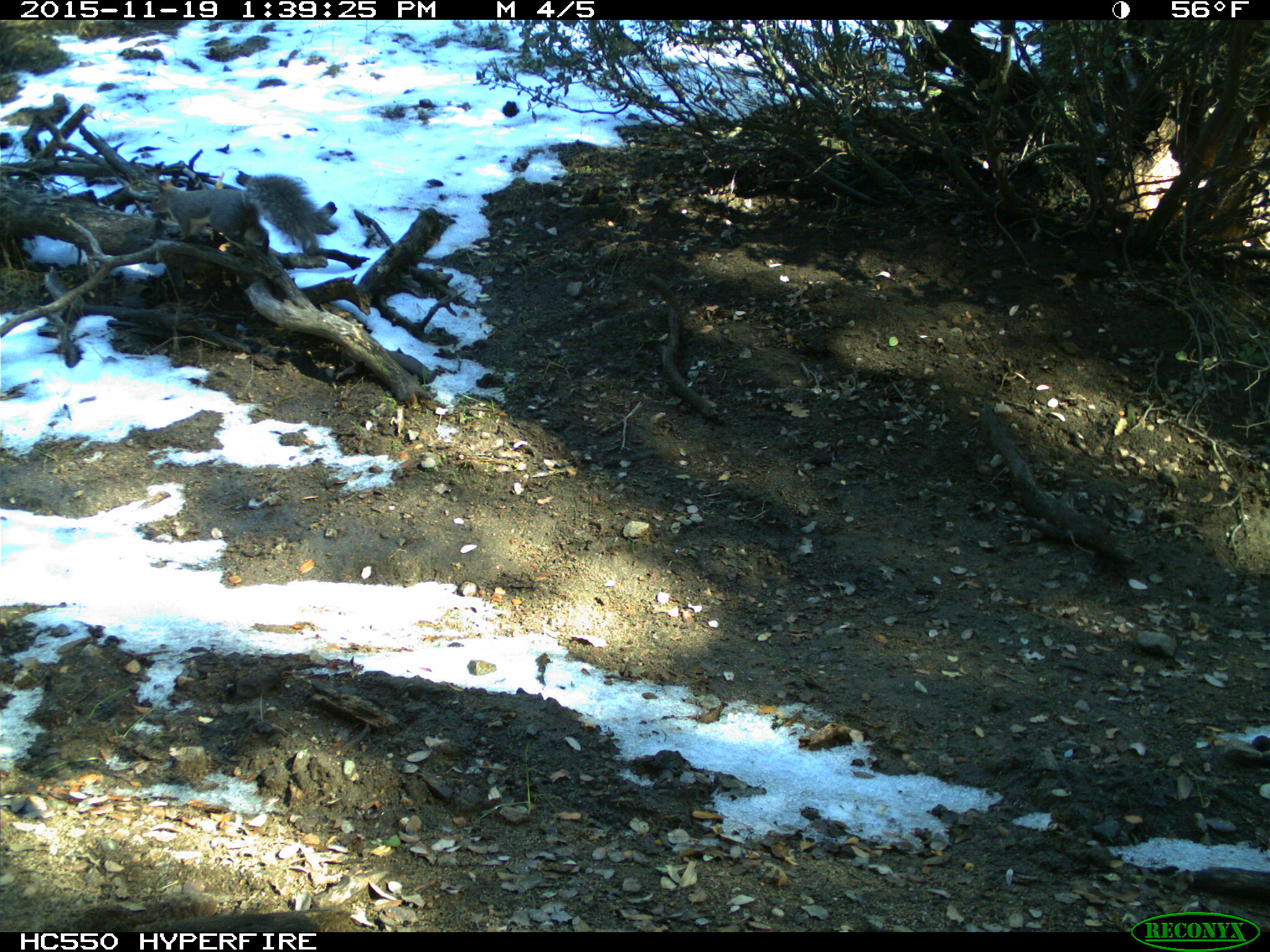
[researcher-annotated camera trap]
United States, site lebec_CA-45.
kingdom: Animalia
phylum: Chordata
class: Mammalia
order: Rodentia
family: Sciuridae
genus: Sciurus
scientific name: Sciurus carolinensis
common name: eastern gray squirrel